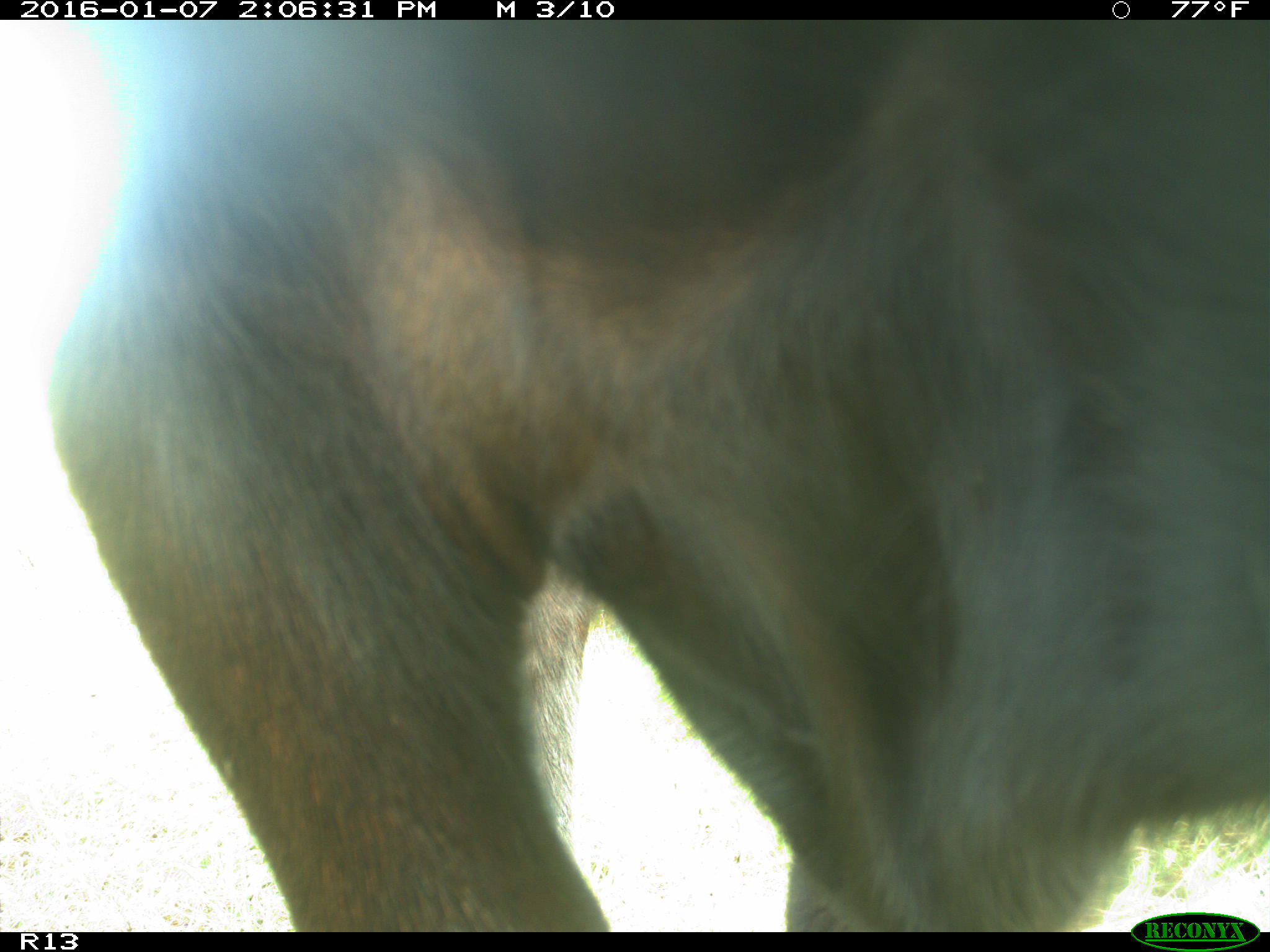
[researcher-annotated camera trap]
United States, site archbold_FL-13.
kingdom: Animalia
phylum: Chordata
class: Mammalia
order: Artiodactyla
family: Bovidae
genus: Bos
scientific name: Bos taurus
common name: domestic cow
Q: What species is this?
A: Bos taurus (domestic cow).